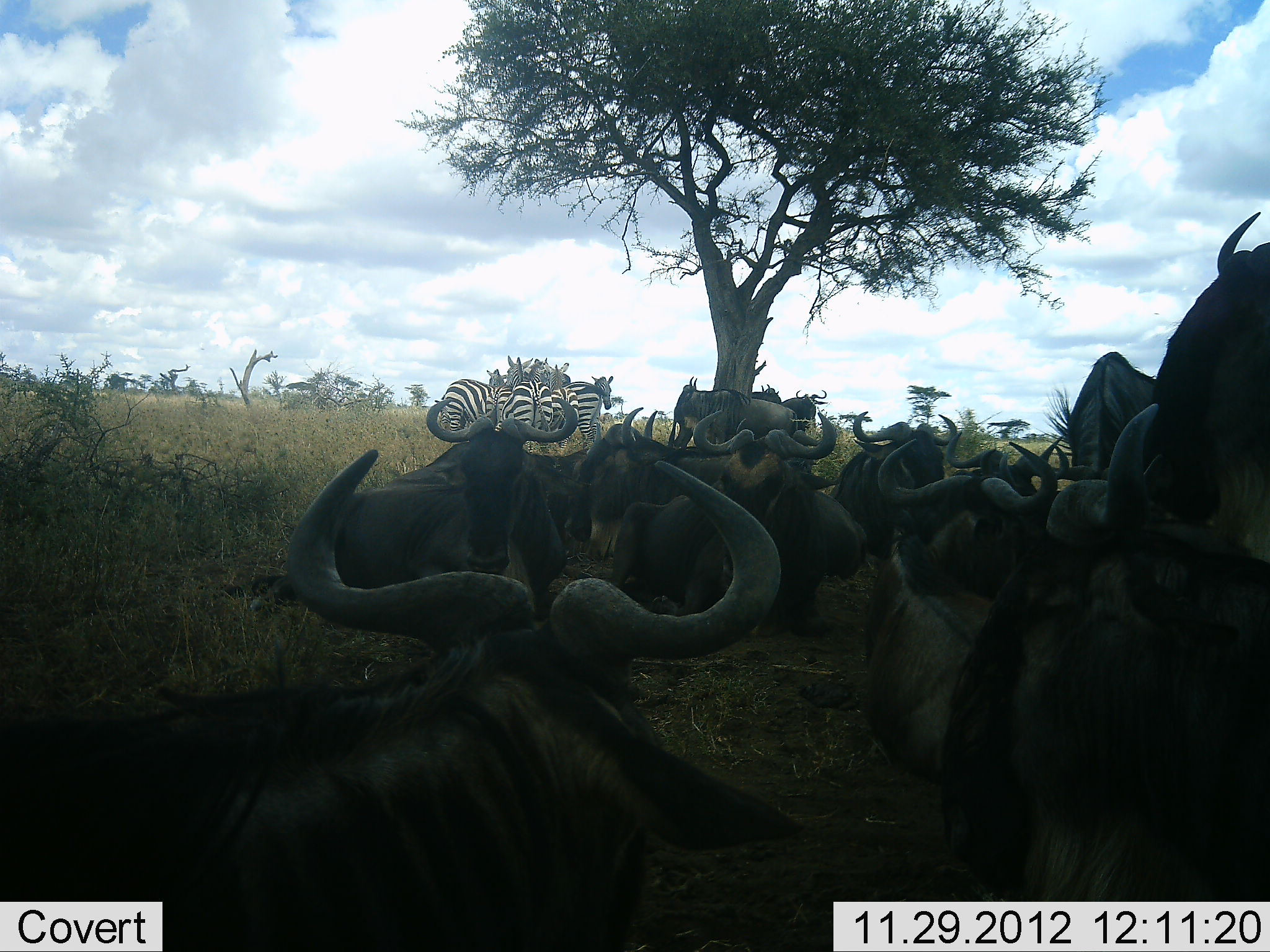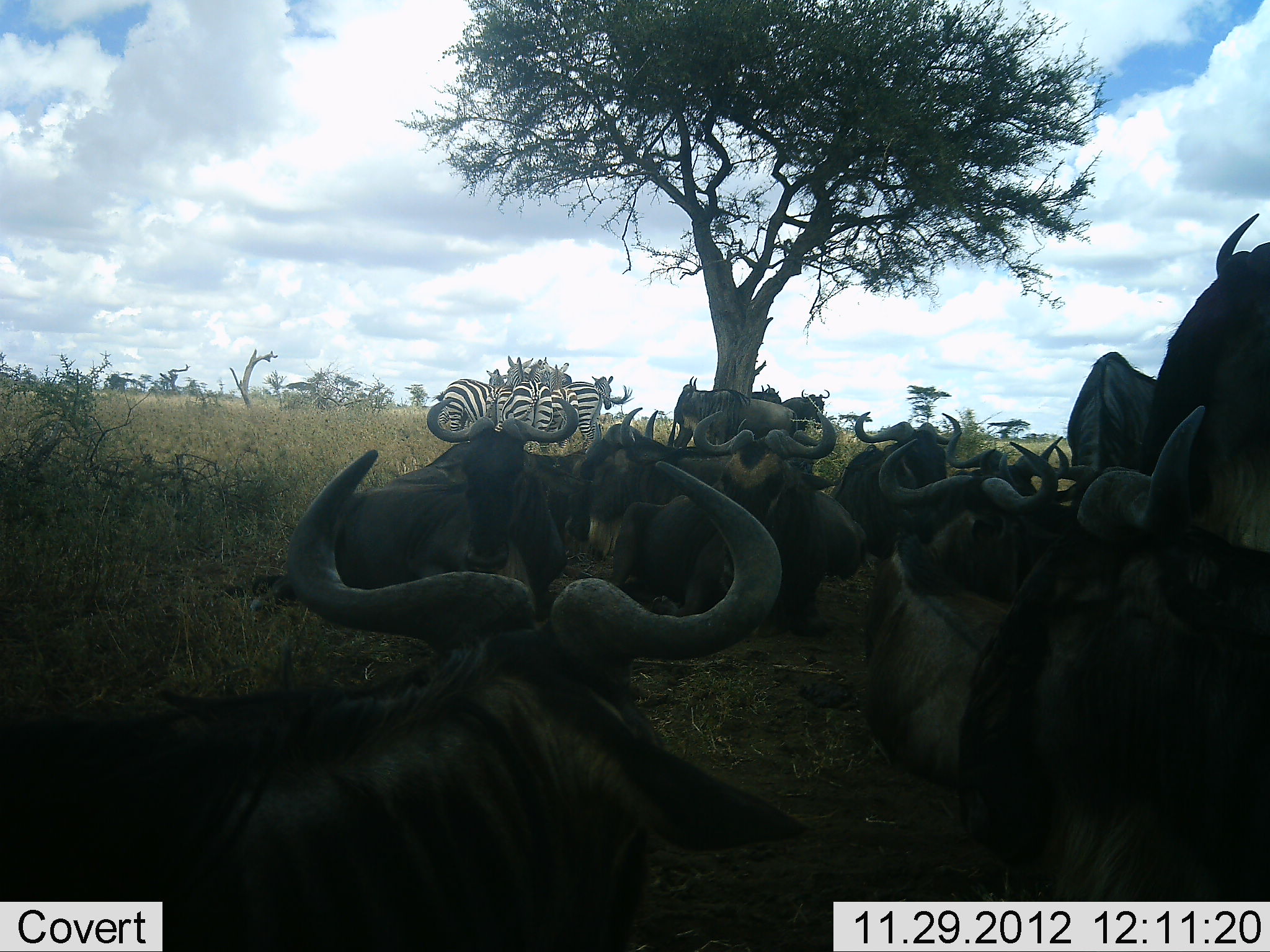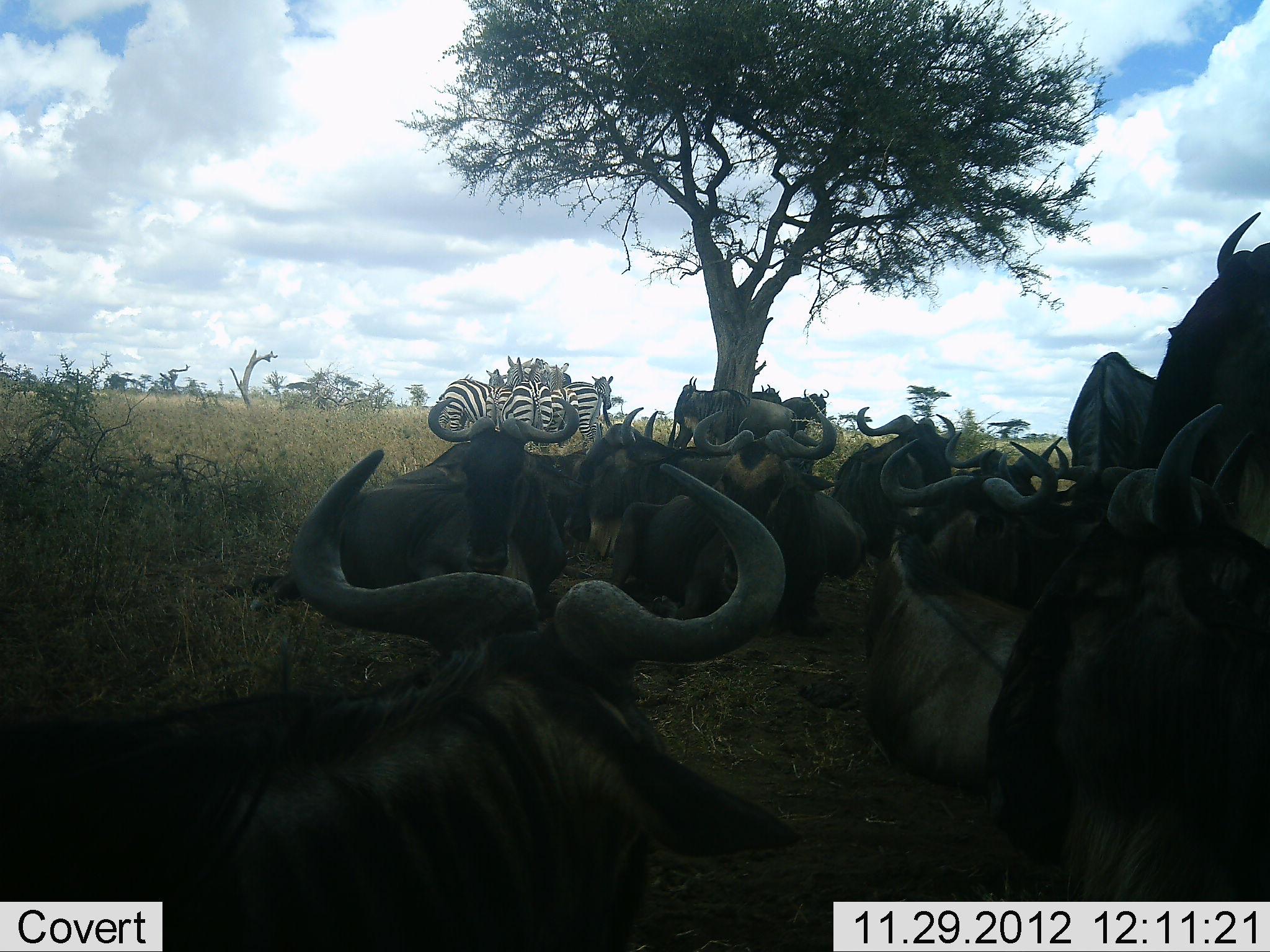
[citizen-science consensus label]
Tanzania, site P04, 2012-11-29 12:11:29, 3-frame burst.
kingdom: Animalia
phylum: Chordata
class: Mammalia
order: Artiodactyla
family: Bovidae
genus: Connochaetes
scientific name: Connochaetes taurinus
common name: blue wildebeest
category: wildebeest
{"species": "wildebeest (blue wildebeest) (Connochaetes taurinus)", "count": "11-50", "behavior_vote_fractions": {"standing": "55%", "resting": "100%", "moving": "0%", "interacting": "9%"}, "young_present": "0%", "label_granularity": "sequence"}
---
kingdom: Animalia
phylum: Chordata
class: Mammalia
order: Perissodactyla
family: Equidae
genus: Equus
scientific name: Equus quagga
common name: plains zebra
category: zebra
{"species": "zebra (plains zebra) (Equus quagga)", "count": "4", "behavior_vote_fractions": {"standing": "90%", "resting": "0%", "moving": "0%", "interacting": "10%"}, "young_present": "0%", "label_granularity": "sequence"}